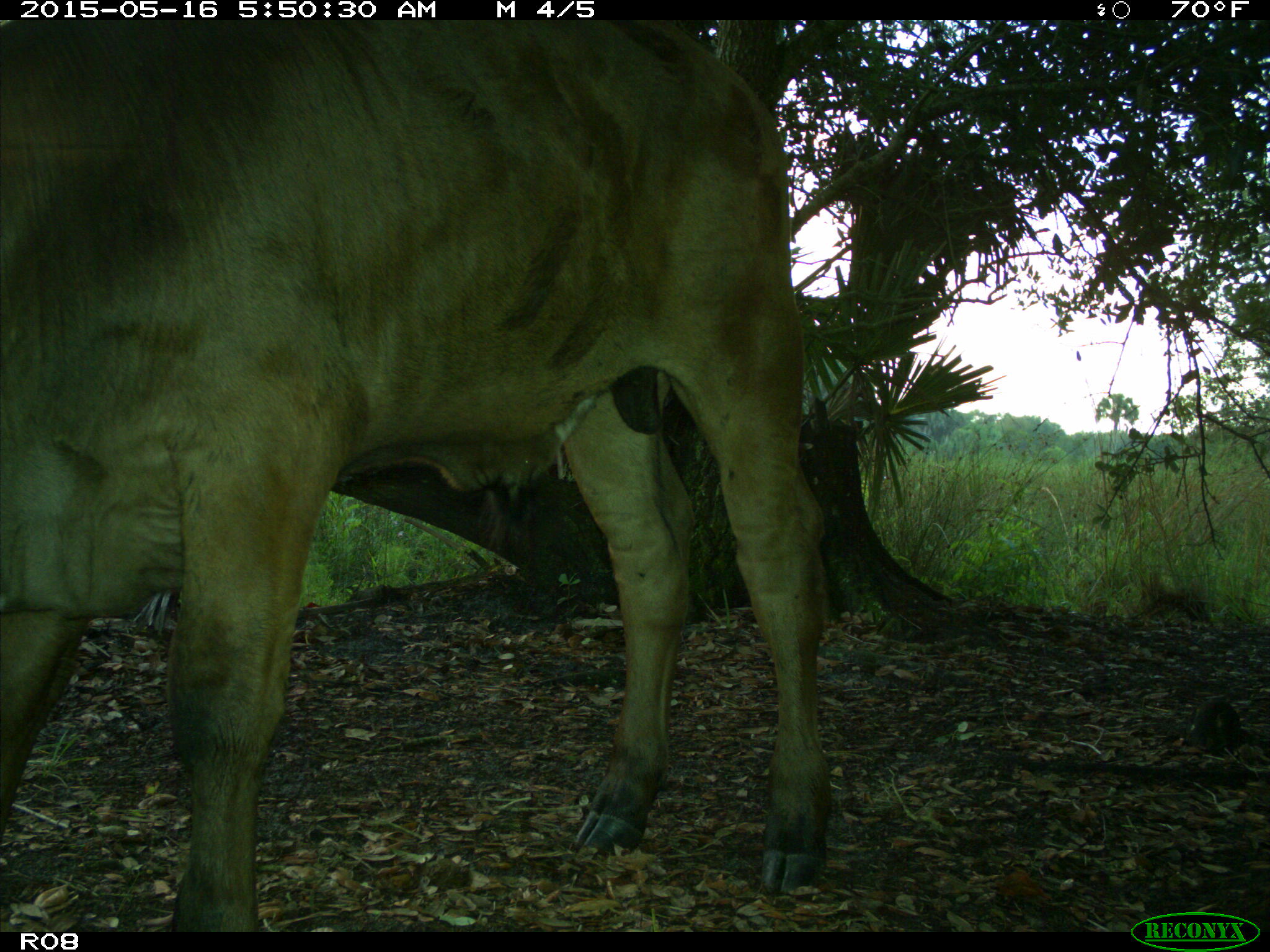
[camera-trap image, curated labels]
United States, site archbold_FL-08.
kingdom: Animalia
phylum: Chordata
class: Mammalia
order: Artiodactyla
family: Bovidae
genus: Bos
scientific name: Bos taurus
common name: domestic cow